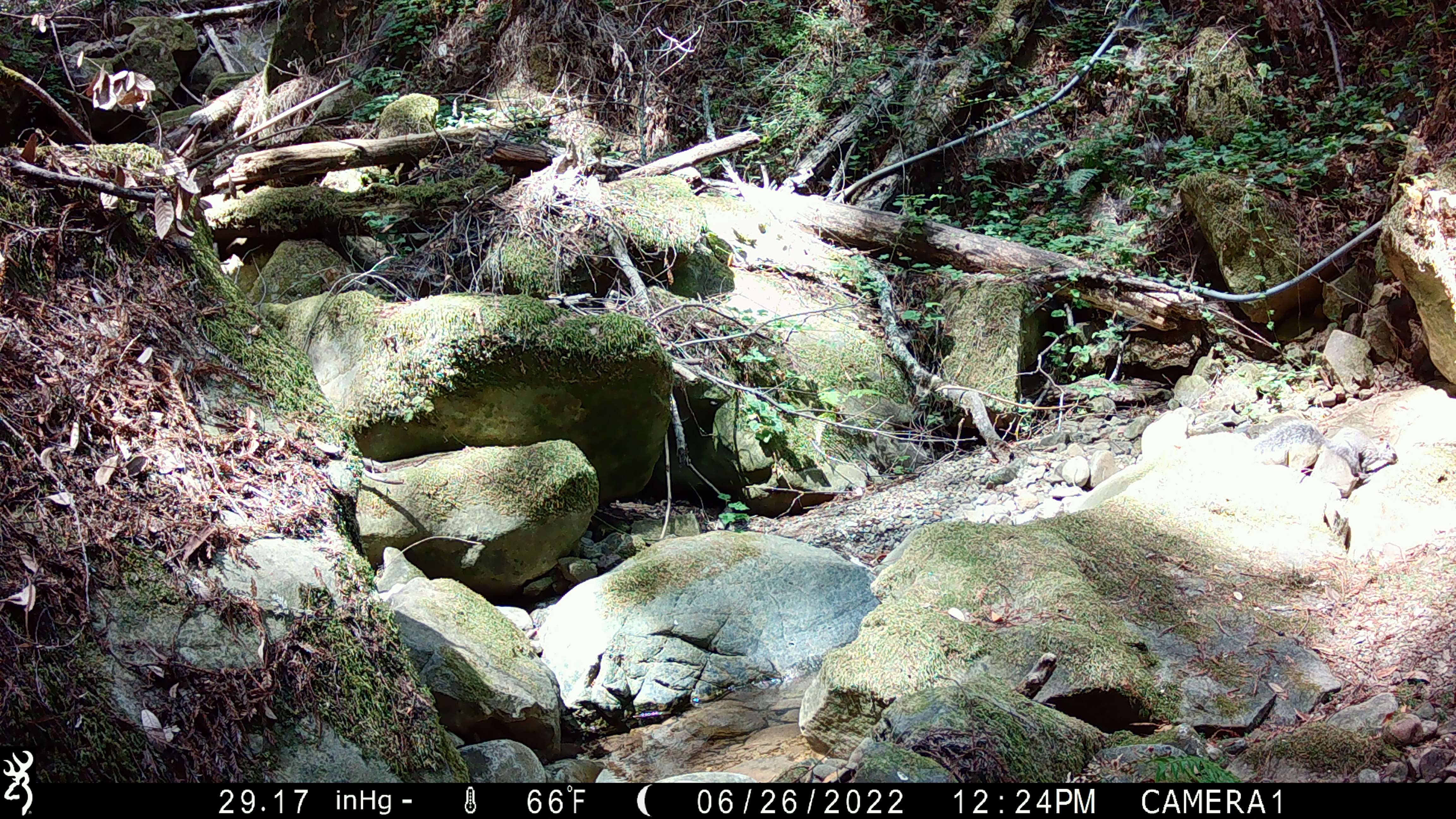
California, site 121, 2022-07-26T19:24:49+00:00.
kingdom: Animalia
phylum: Chordata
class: Mammalia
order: Rodentia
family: Sciuridae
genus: Sciurus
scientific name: Sciurus griseus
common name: western gray squirrel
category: western grey squirrel